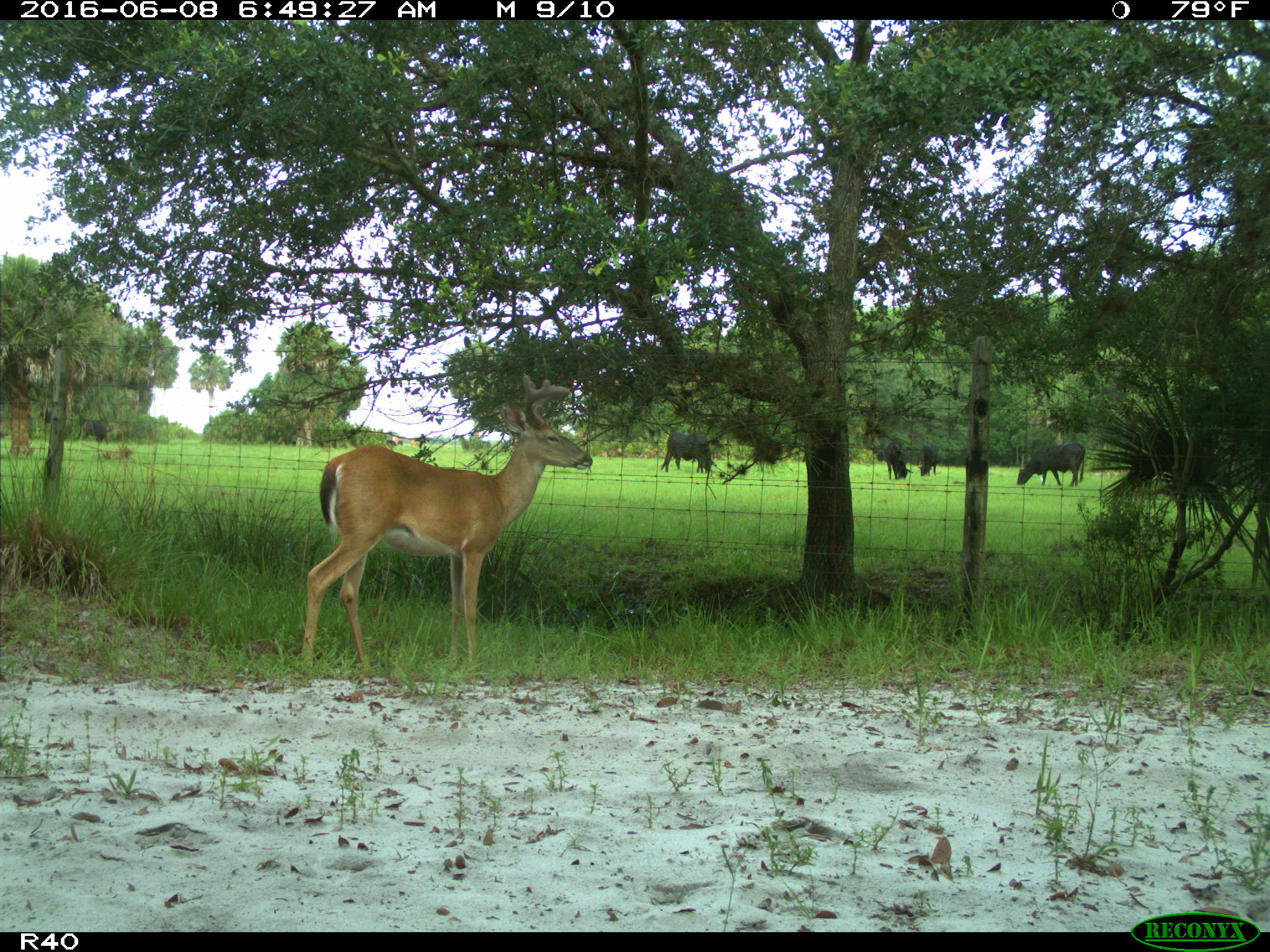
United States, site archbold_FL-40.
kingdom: Animalia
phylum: Chordata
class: Mammalia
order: Artiodactyla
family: Bovidae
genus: Bos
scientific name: Bos taurus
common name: domestic cow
Bos taurus (domestic cow).